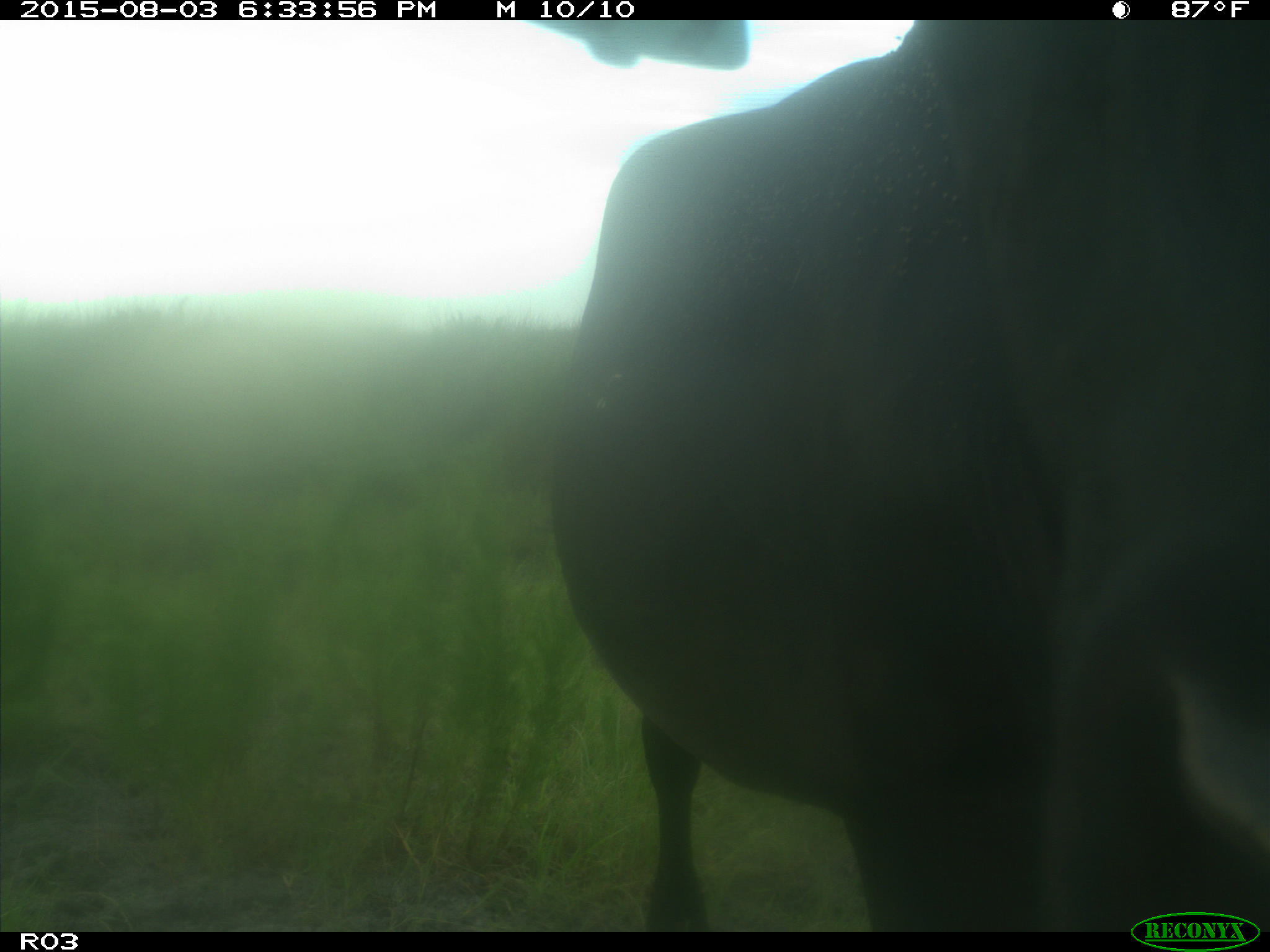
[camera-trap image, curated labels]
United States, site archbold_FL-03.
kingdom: Animalia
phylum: Chordata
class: Mammalia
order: Artiodactyla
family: Bovidae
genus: Bos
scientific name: Bos taurus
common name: domestic cow